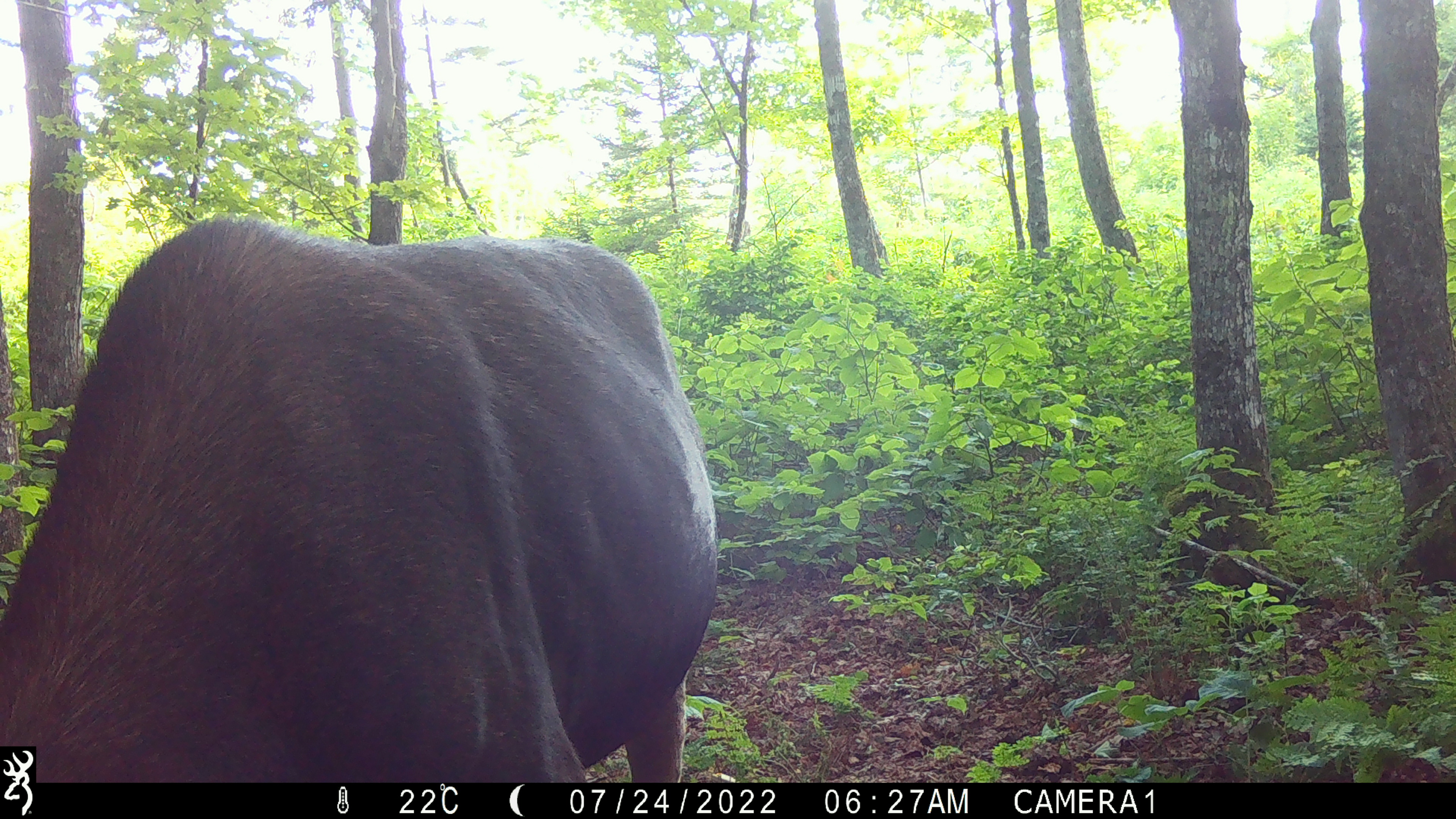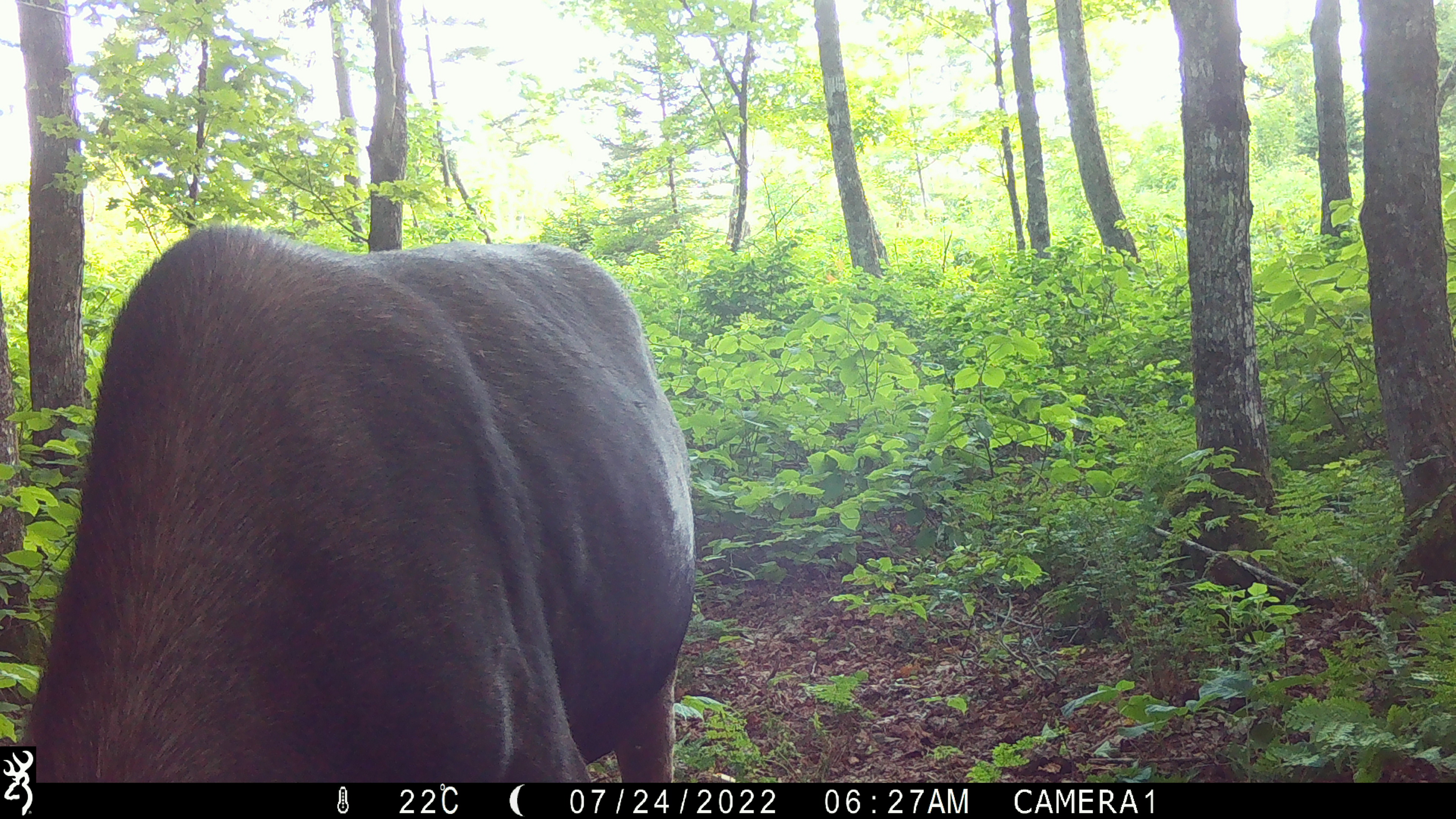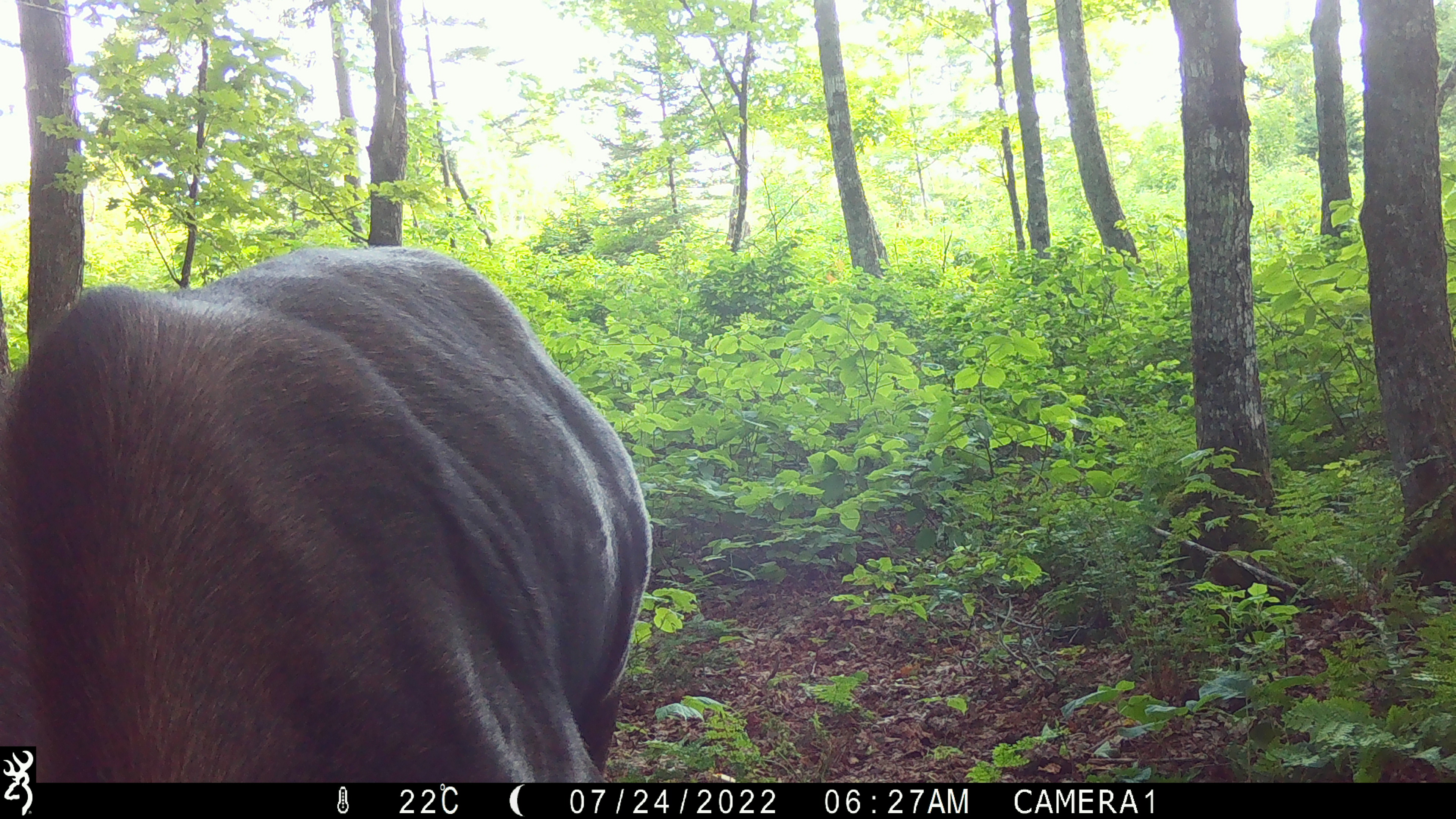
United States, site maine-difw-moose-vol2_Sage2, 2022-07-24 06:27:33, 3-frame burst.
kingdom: Animalia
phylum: Chordata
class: Mammalia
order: Artiodactyla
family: Cervidae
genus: Alces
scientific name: Alces alces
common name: moose